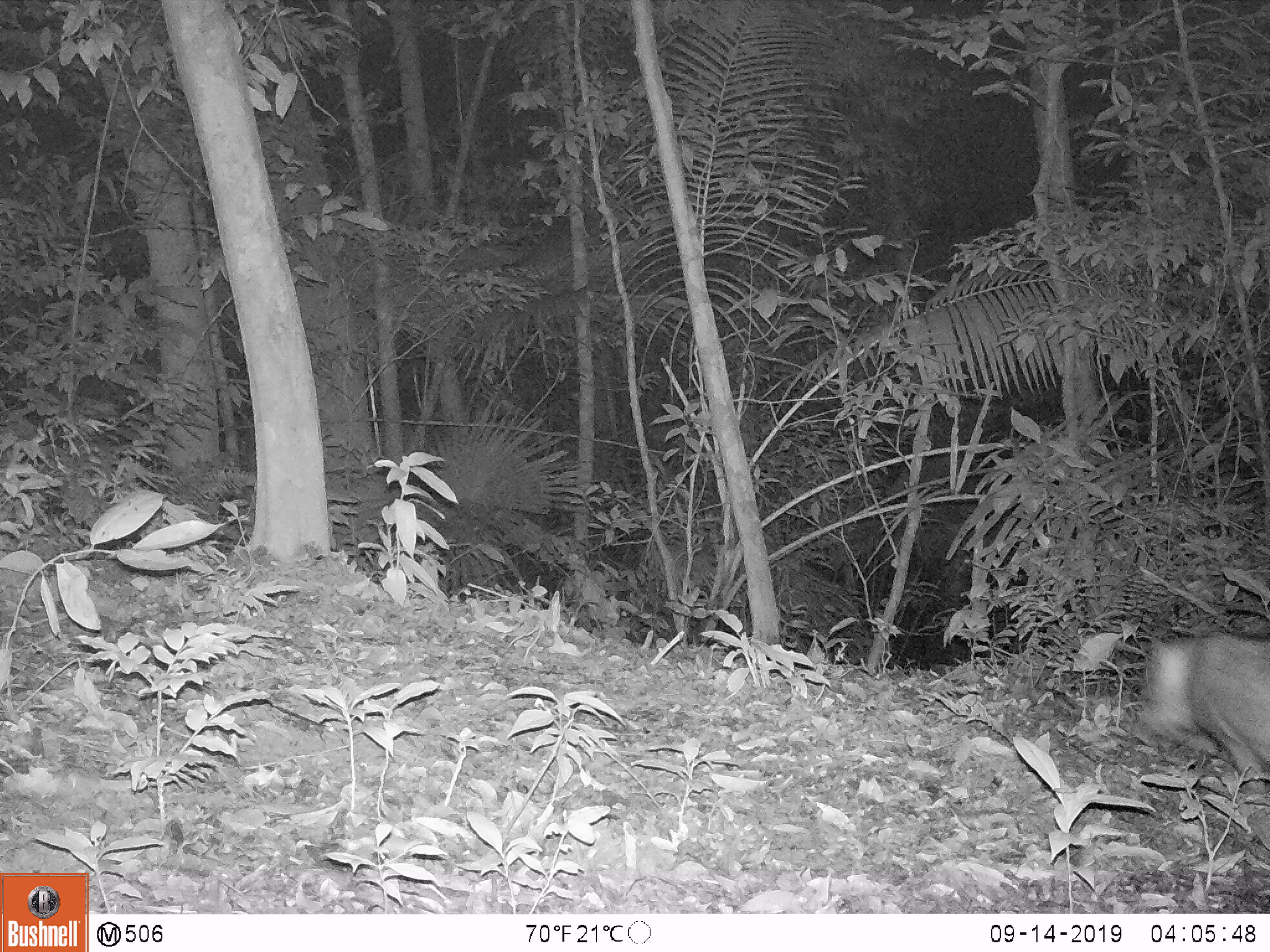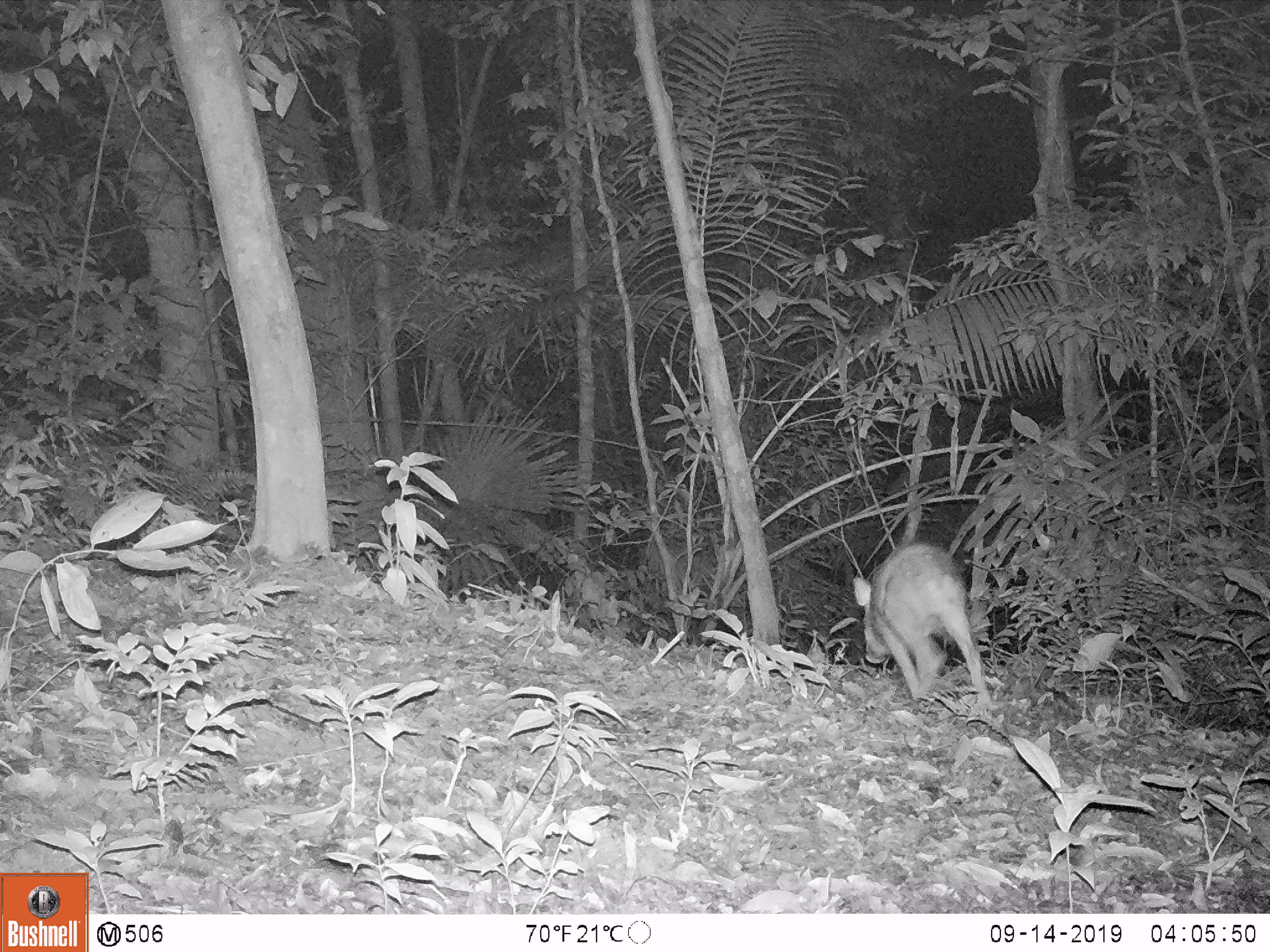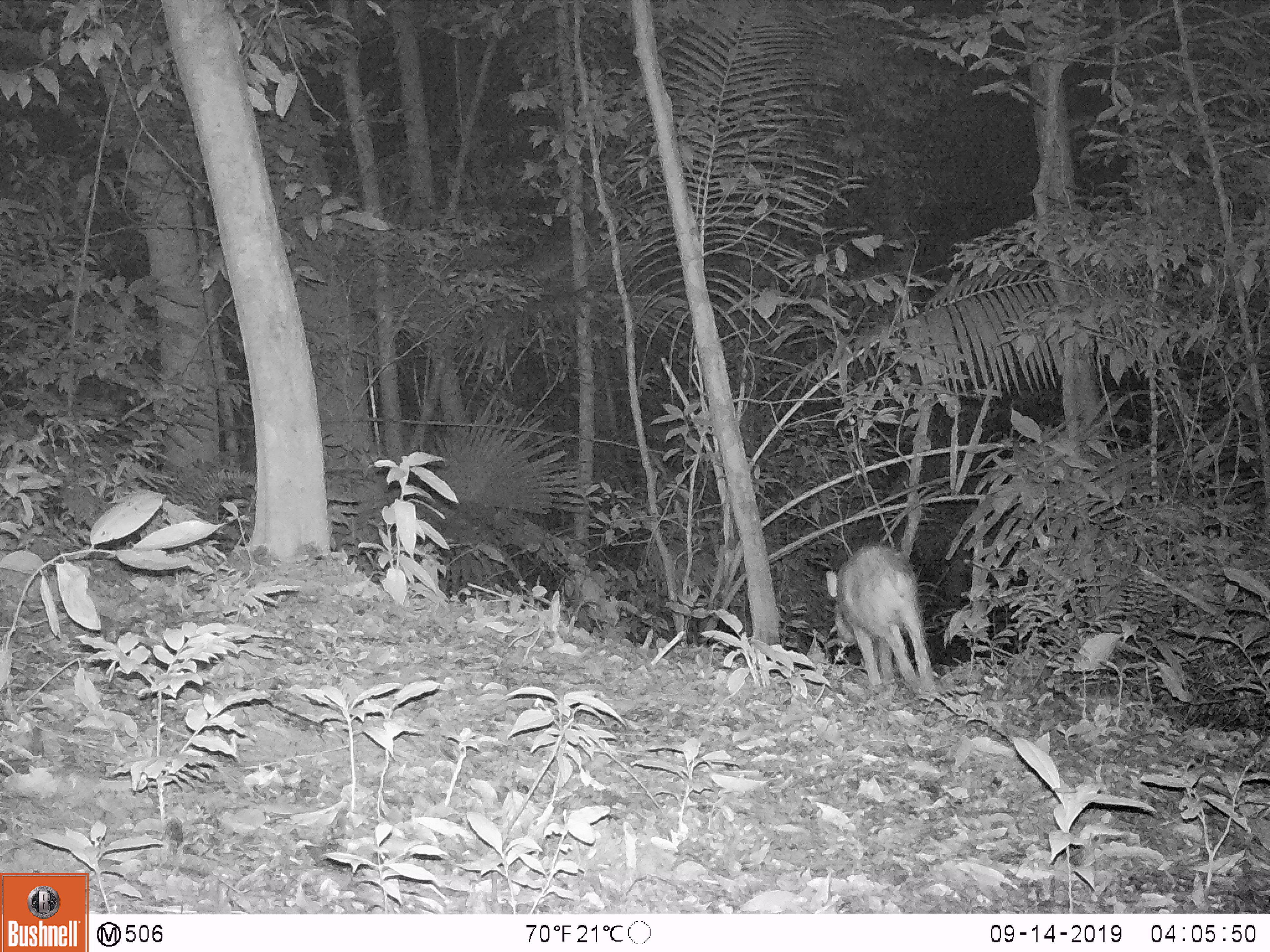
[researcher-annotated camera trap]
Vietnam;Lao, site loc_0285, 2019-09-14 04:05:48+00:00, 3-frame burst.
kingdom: Animalia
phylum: Chordata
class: Mammalia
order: Artiodactyla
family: Suidae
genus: Sus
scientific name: Sus scrofa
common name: eurasian wild pig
Eurasian wild pig (Sus scrofa). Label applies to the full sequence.